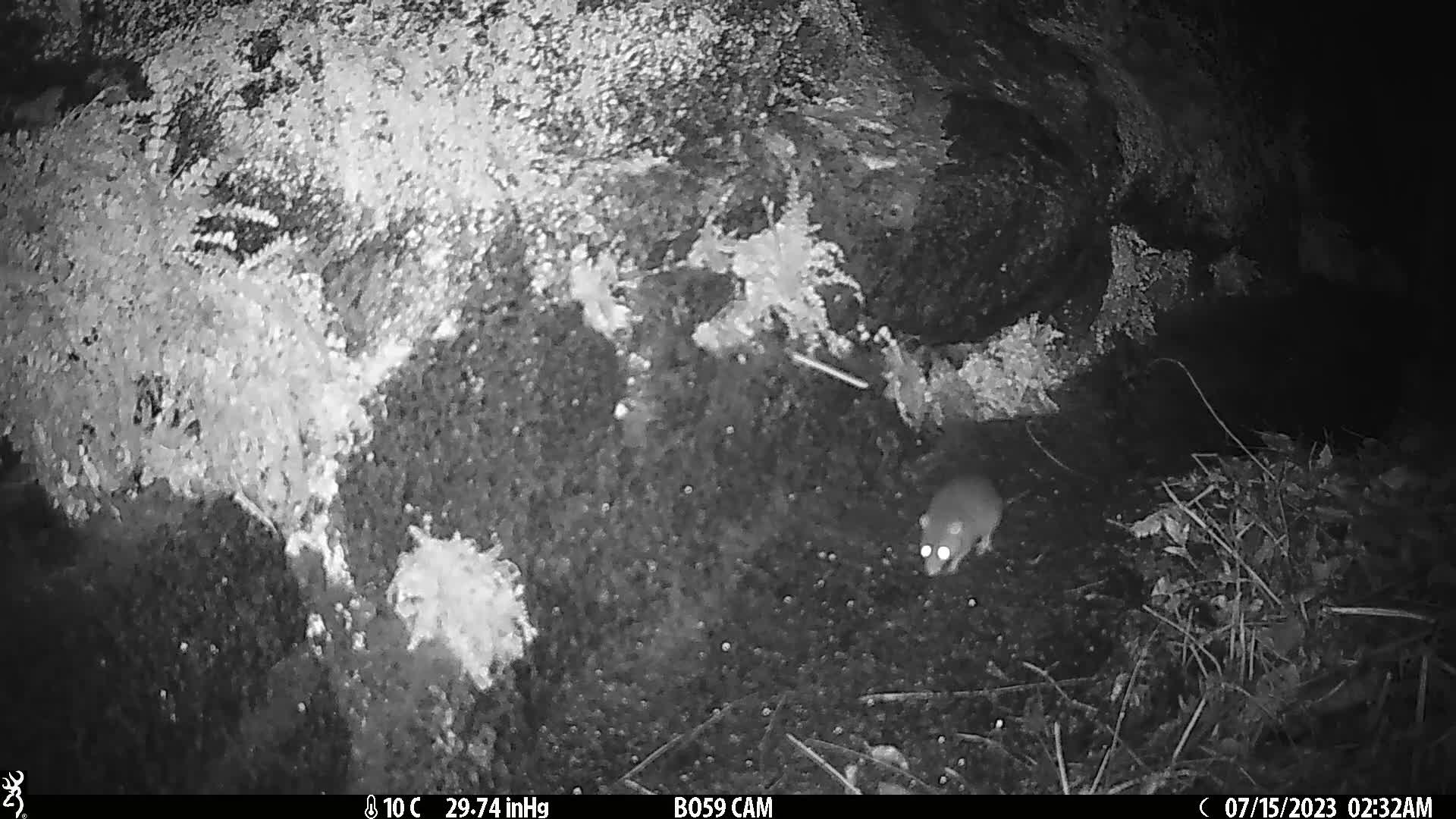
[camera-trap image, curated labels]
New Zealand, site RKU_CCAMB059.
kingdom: Animalia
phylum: Chordata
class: Mammalia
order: Rodentia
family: Muridae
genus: Rattus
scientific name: Rattus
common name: rat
Rat (Rattus).